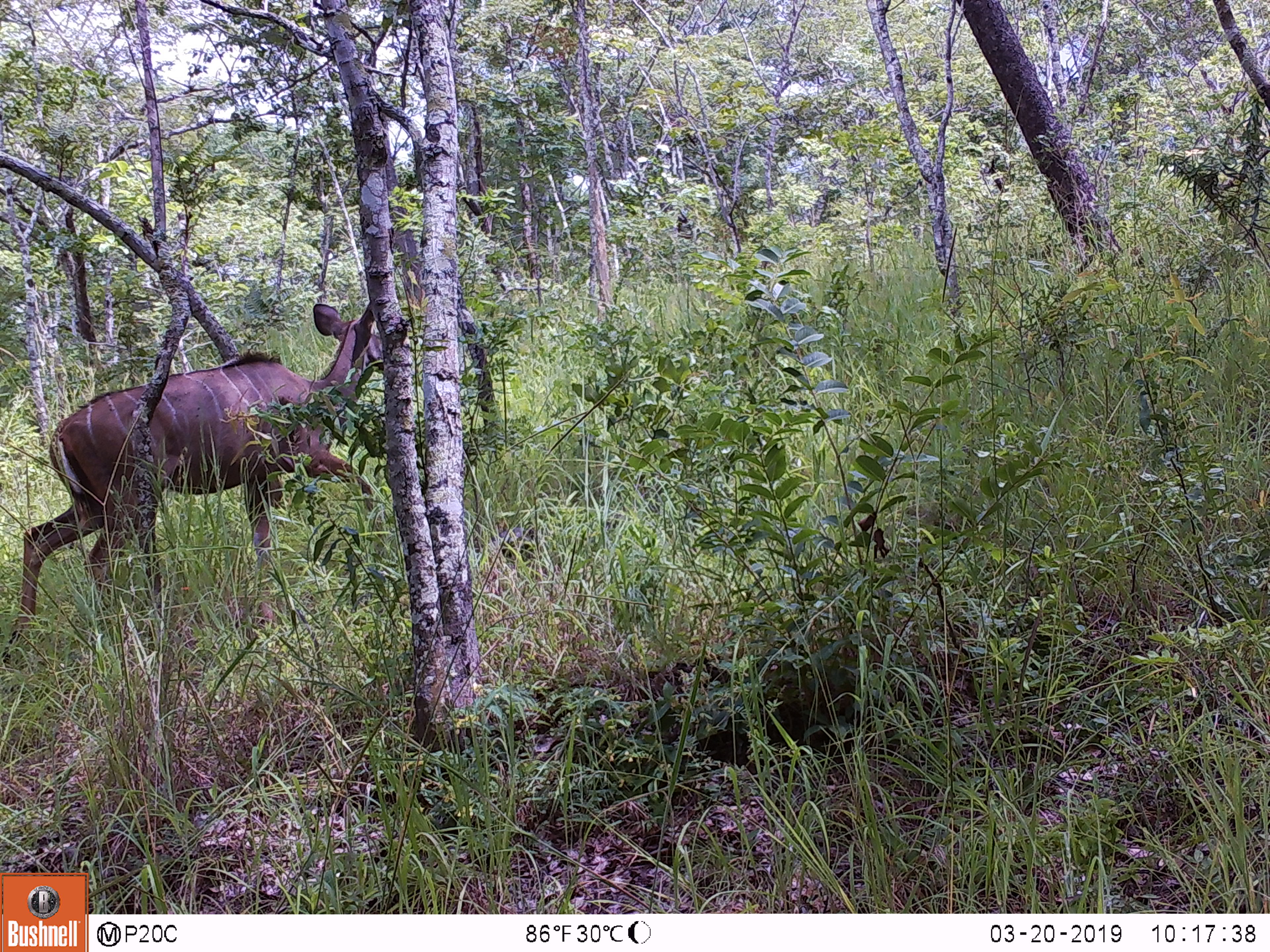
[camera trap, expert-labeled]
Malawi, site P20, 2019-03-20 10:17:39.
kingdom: Animalia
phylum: Chordata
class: Mammalia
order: Artiodactyla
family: Bovidae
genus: Tragelaphus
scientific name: Tragelaphus strepsiceros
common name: greater kudu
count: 1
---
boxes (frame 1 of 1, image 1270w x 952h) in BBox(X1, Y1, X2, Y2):
greater kudu: BBox(0, 296, 417, 663)